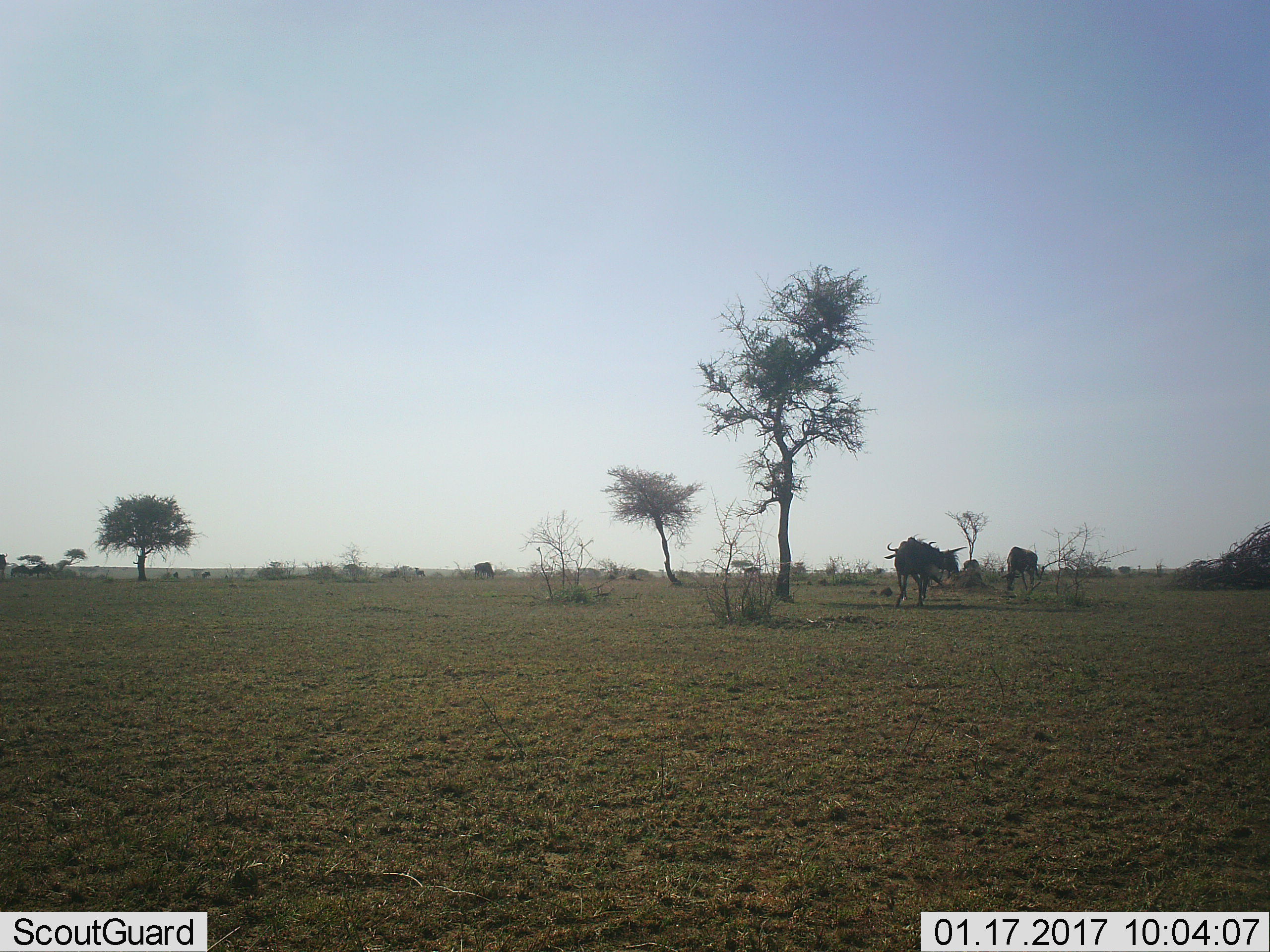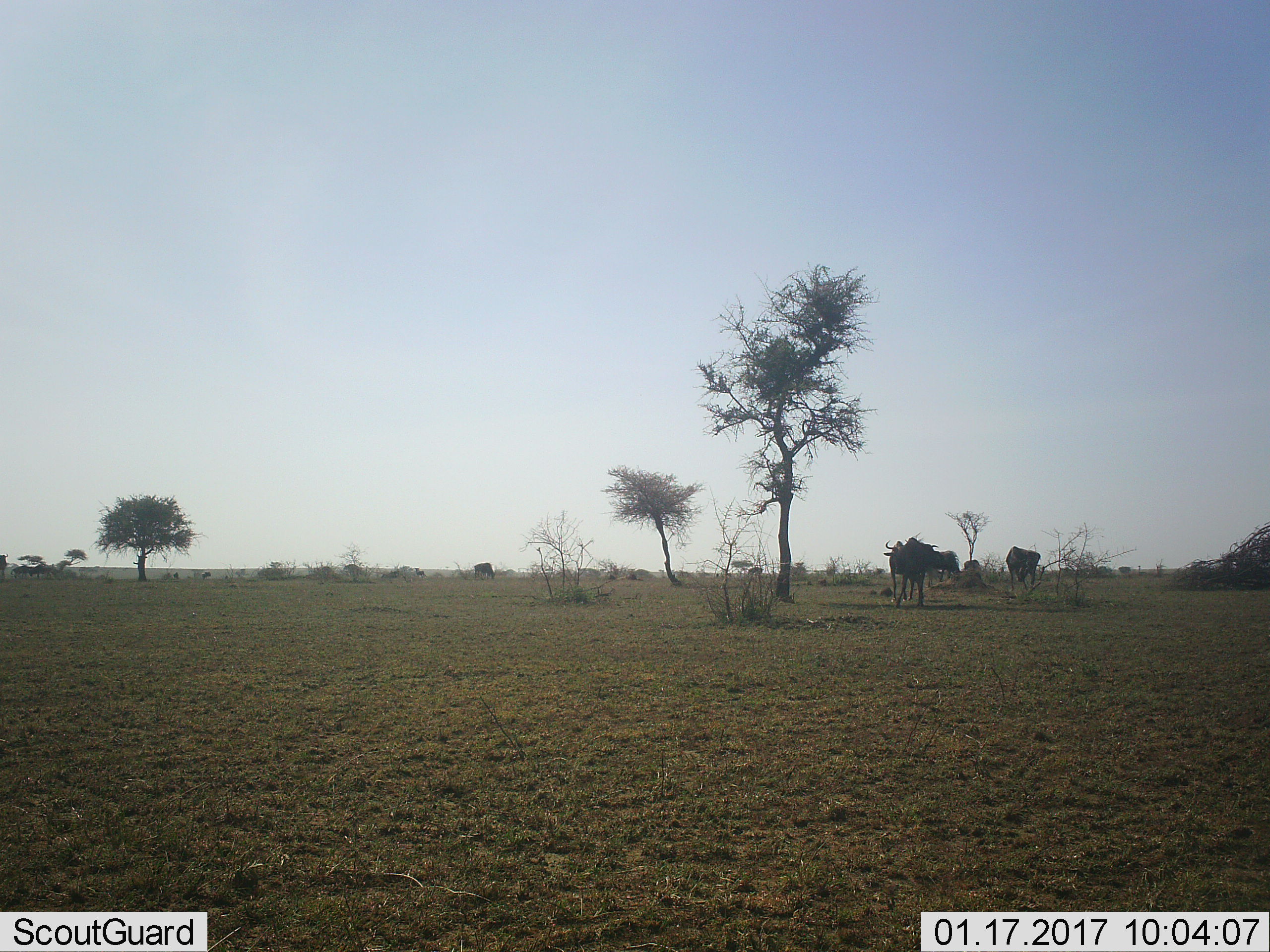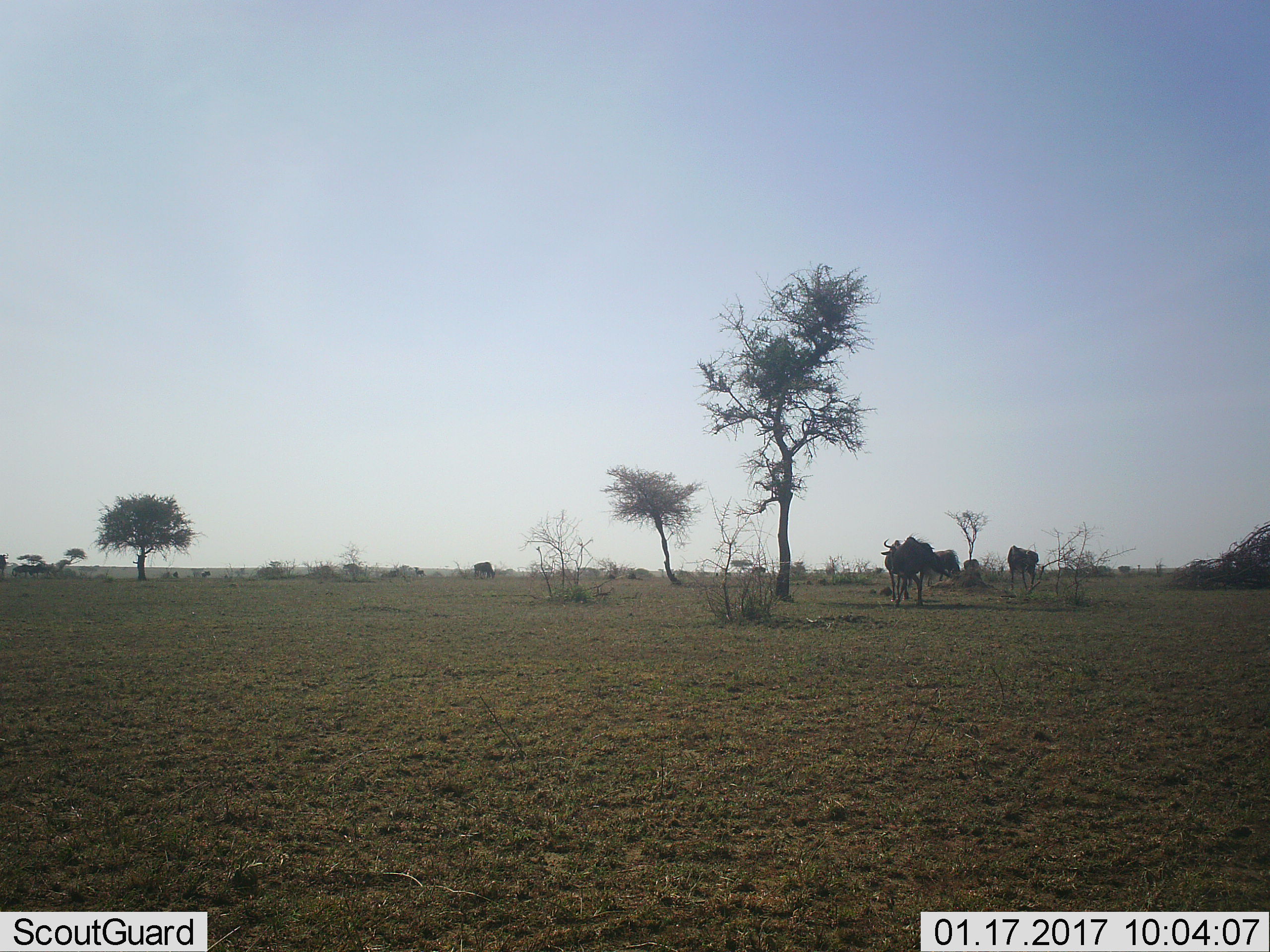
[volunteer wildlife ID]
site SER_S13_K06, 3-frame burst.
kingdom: Animalia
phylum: Chordata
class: Mammalia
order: Artiodactyla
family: Bovidae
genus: Connochaetes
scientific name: Connochaetes taurinus taurinus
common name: blue wildebeest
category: wildebeestblue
Wildebeestblue (blue wildebeest) (Connochaetes taurinus taurinus), count 5. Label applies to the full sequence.